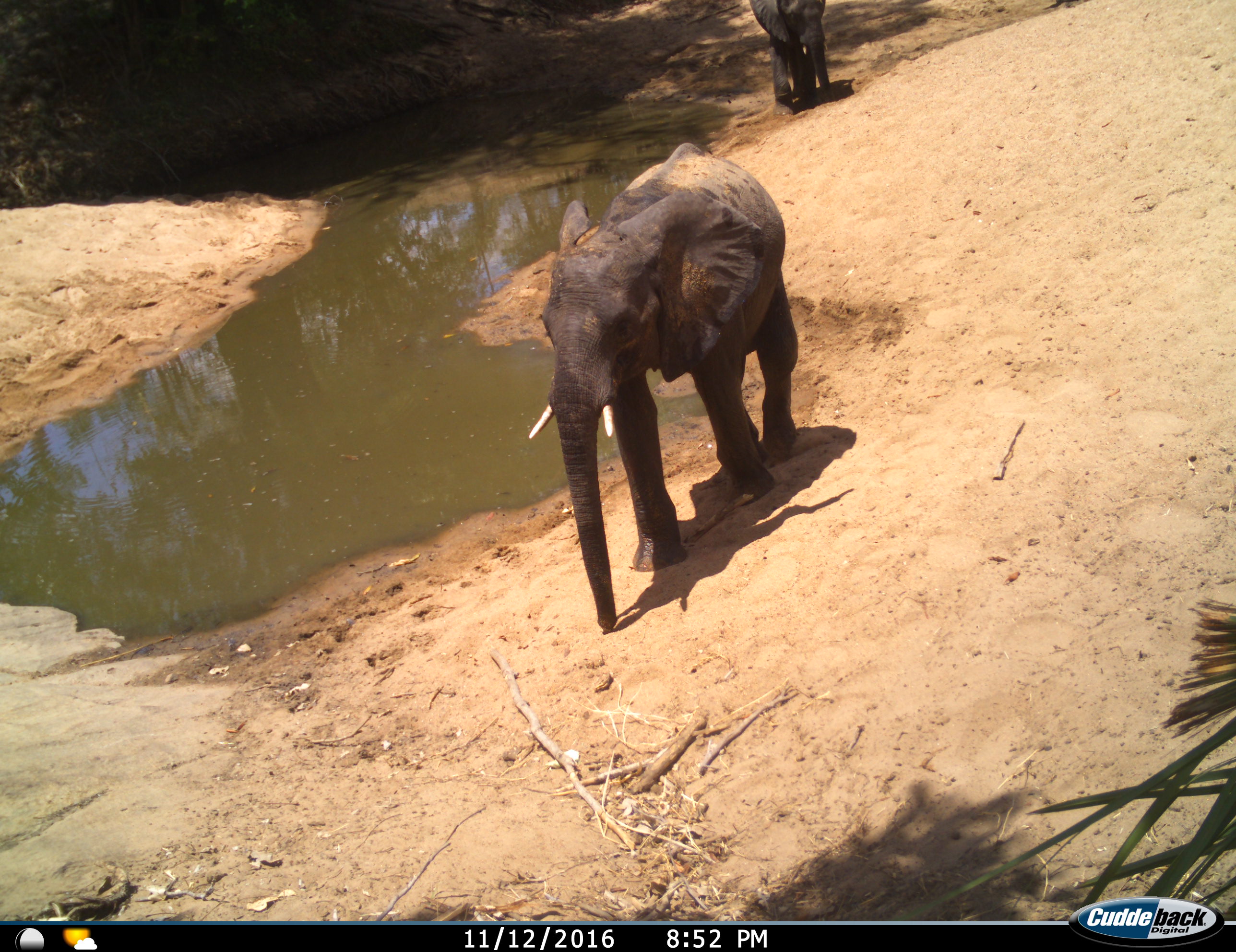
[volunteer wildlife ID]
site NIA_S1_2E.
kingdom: Animalia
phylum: Chordata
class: Mammalia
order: Proboscidea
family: Elephantidae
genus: Loxodonta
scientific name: Loxodonta africana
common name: african bush elephant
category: elephant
Elephant (african bush elephant) (Loxodonta africana), count 2. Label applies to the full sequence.